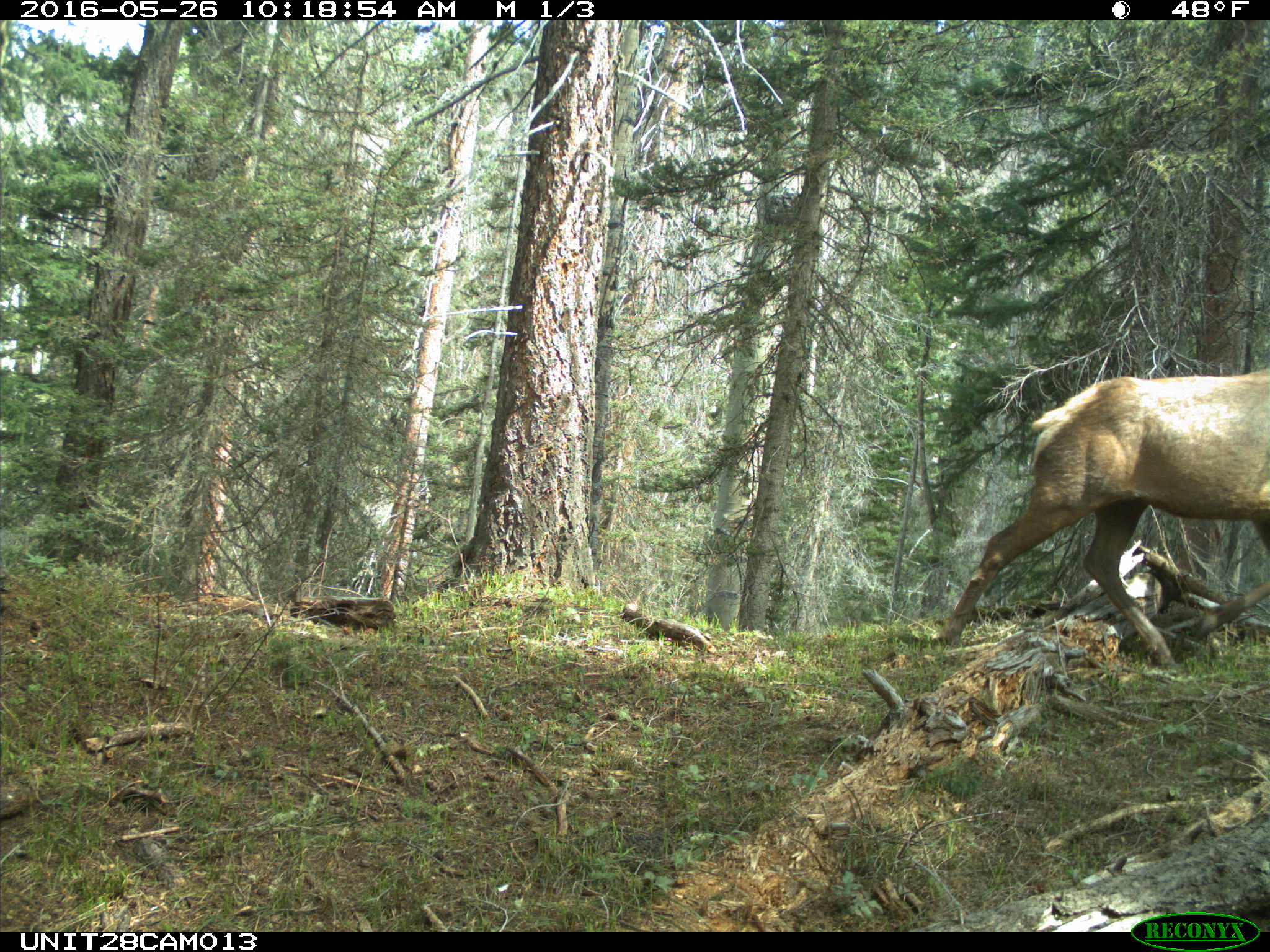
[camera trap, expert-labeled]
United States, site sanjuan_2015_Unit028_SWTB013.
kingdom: Animalia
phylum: Chordata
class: Mammalia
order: Artiodactyla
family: Cervidae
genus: Cervus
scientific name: Cervus elaphus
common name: red deer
Cervus elaphus (red deer).